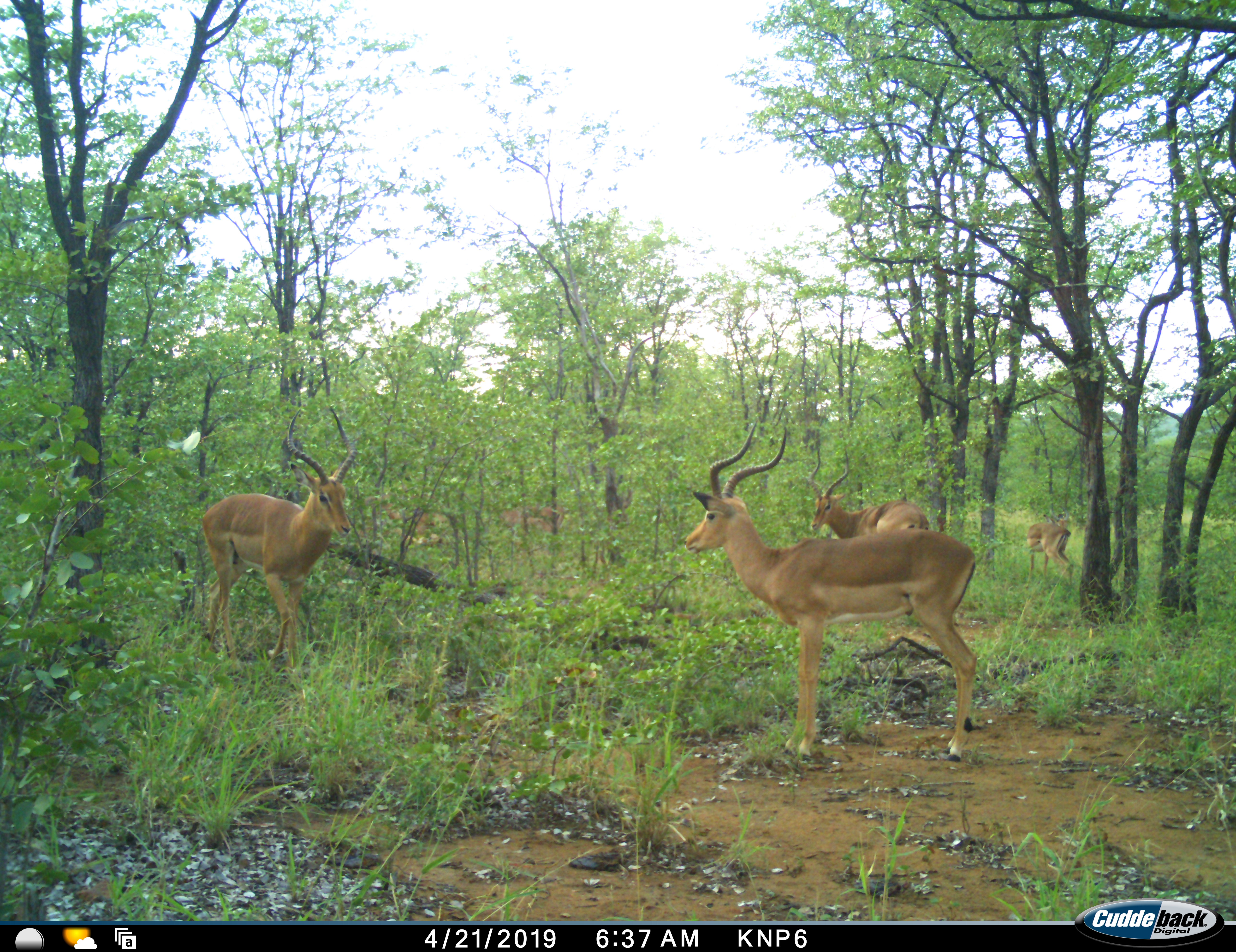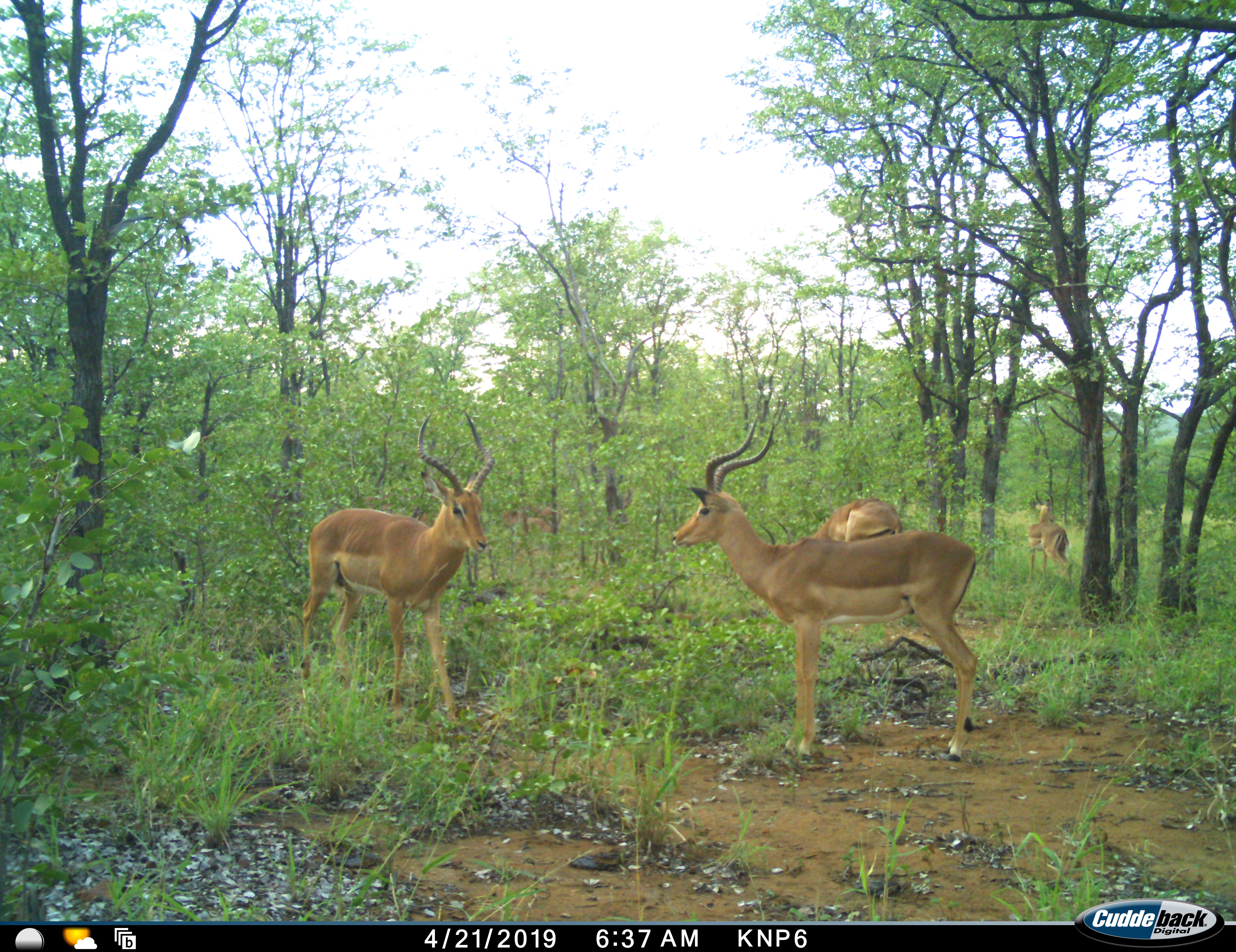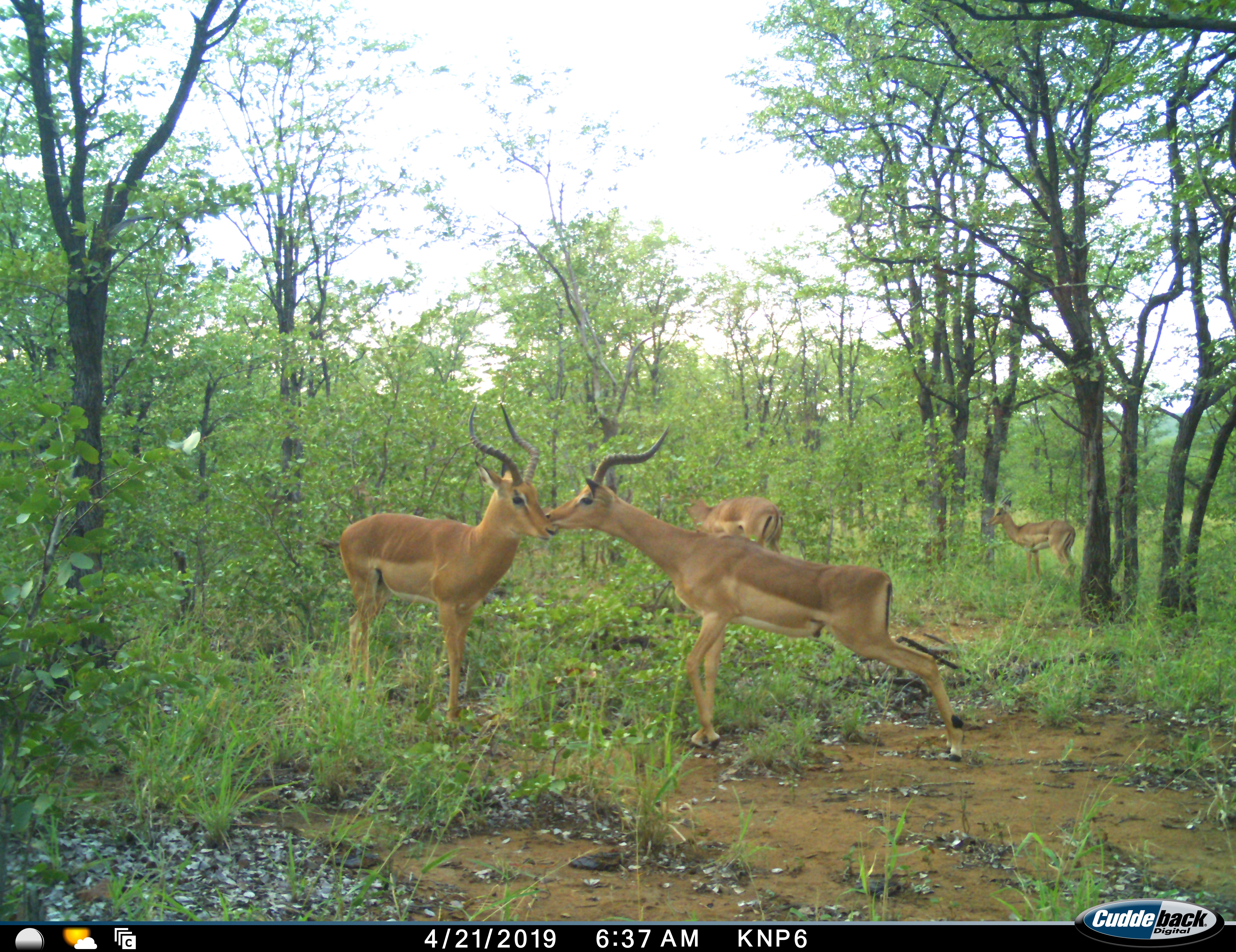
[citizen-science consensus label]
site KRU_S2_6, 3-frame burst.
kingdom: Animalia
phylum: Chordata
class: Mammalia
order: Artiodactyla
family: Bovidae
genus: Aepyceros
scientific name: Aepyceros melampus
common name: impala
Impala (Aepyceros melampus), count 4. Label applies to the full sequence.